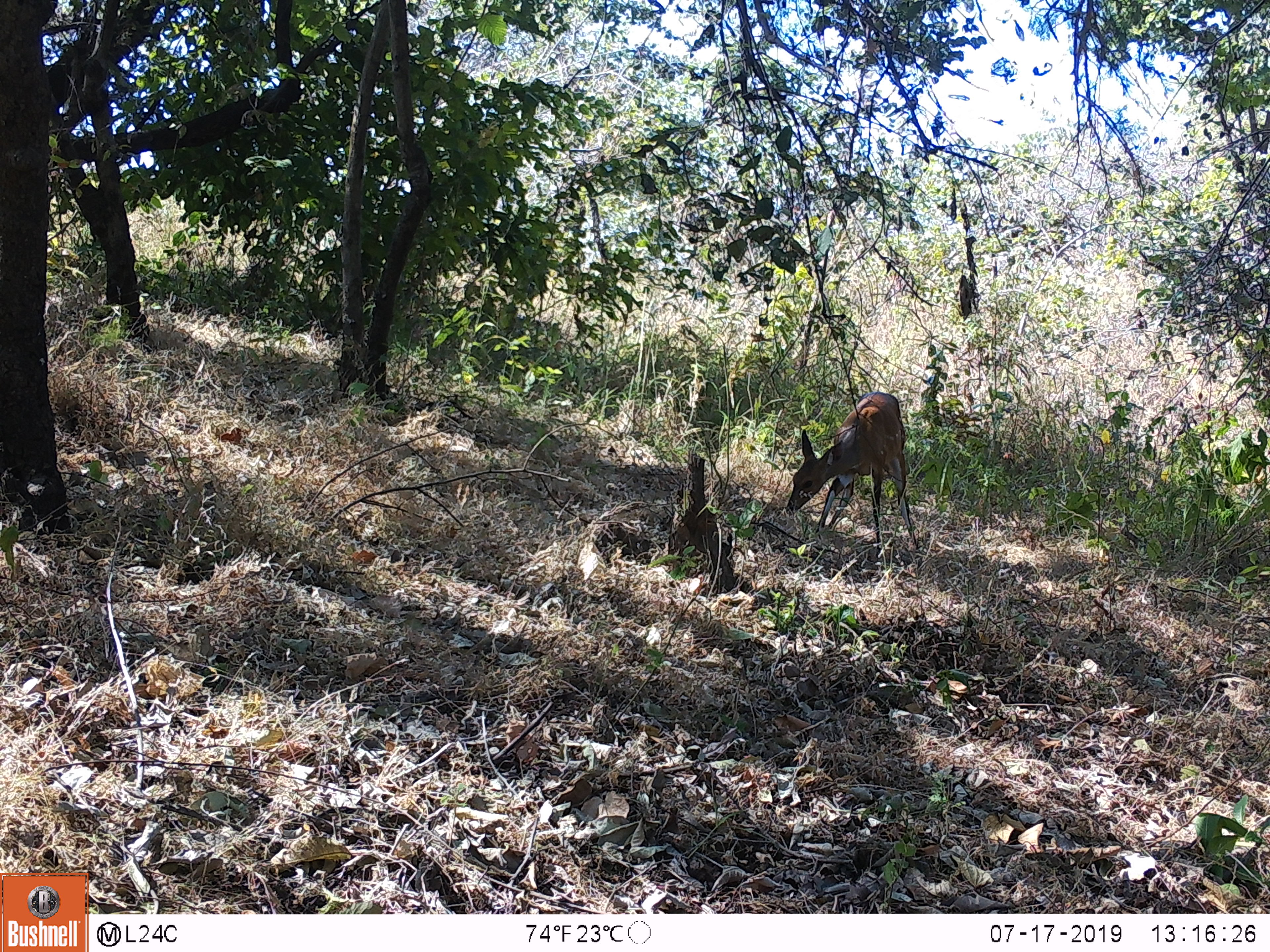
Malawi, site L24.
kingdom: Animalia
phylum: Chordata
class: Mammalia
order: Artiodactyla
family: Bovidae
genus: Tragelaphus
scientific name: Tragelaphus sylvaticus sylvaticus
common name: cape bushbuck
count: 1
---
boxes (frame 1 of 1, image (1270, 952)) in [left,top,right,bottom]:
cape bushbuck: [779,384,922,560]